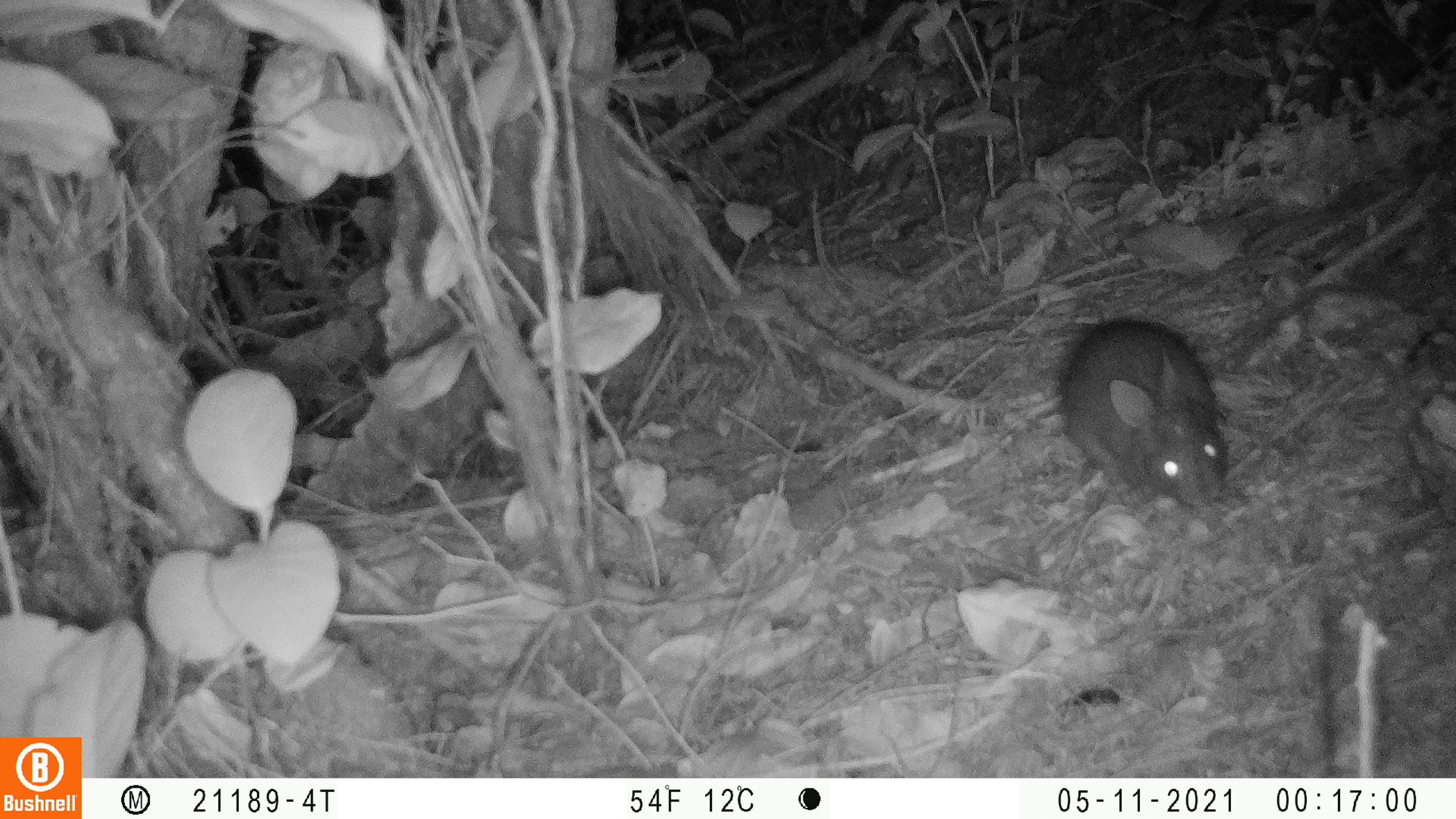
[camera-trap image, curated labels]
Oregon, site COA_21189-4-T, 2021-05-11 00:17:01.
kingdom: Animalia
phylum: Chordata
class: Mammalia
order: Lagomorpha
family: Leporidae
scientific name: Leporidae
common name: hares and rabbits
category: leporidae family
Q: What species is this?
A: Leporidae family (hares and rabbits) (Leporidae).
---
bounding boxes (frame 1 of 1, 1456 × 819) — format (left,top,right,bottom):
leporidae family: (1062,310,1239,519)